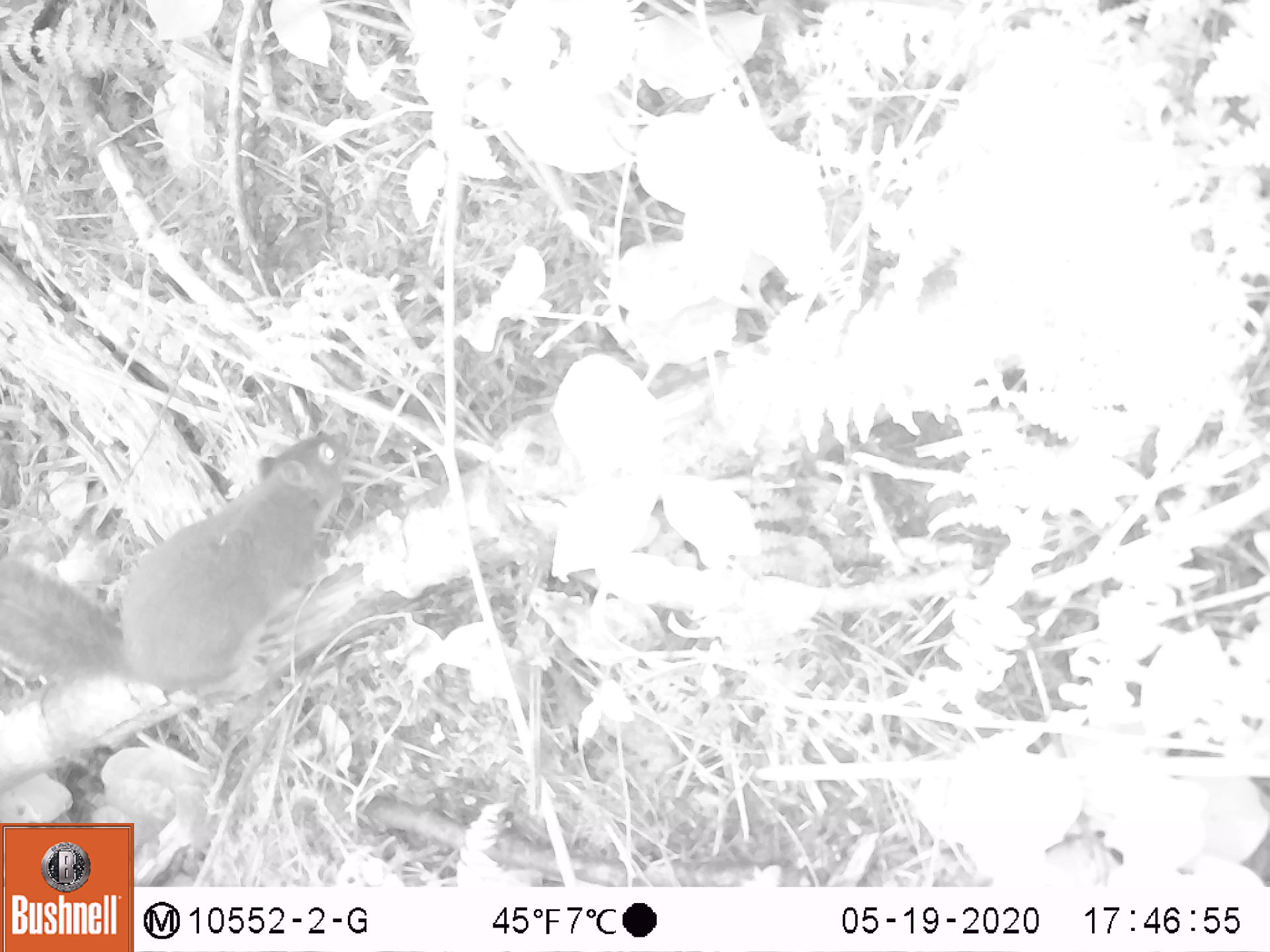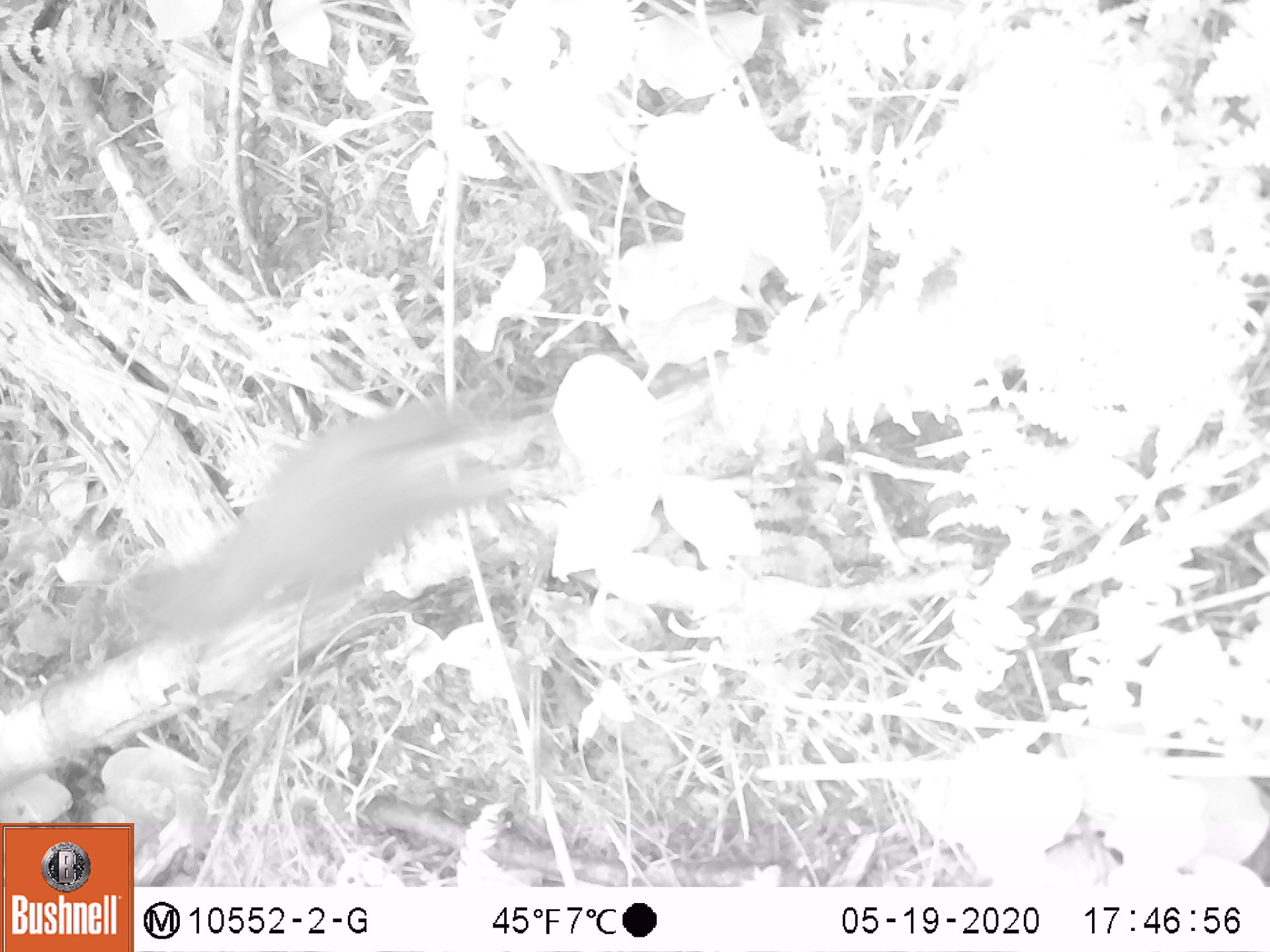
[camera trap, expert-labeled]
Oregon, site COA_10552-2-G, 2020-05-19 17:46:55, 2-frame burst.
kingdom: Animalia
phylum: Chordata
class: Mammalia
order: Rodentia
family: Sciuridae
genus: Tamiasciurus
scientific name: Tamiasciurus douglasii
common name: douglas squirrel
Douglas squirrel (Tamiasciurus douglasii).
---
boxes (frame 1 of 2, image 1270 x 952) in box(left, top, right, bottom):
douglas squirrel: box(0, 426, 374, 708)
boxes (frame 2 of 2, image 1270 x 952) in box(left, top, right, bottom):
douglas squirrel: box(121, 385, 543, 646)